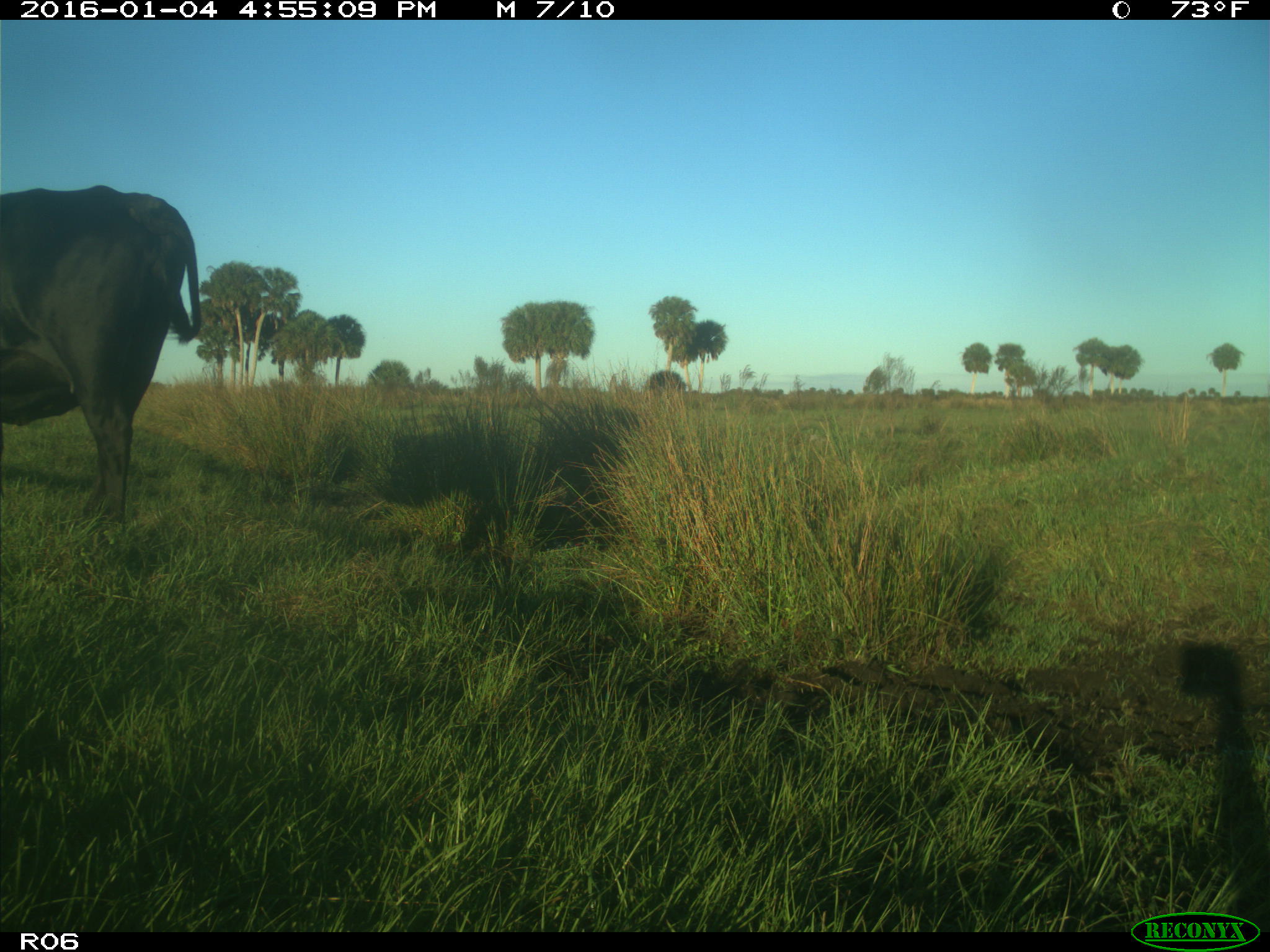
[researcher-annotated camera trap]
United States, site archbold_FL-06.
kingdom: Animalia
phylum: Chordata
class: Mammalia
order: Artiodactyla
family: Bovidae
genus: Bos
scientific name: Bos taurus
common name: domestic cow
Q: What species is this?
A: Bos taurus (domestic cow).